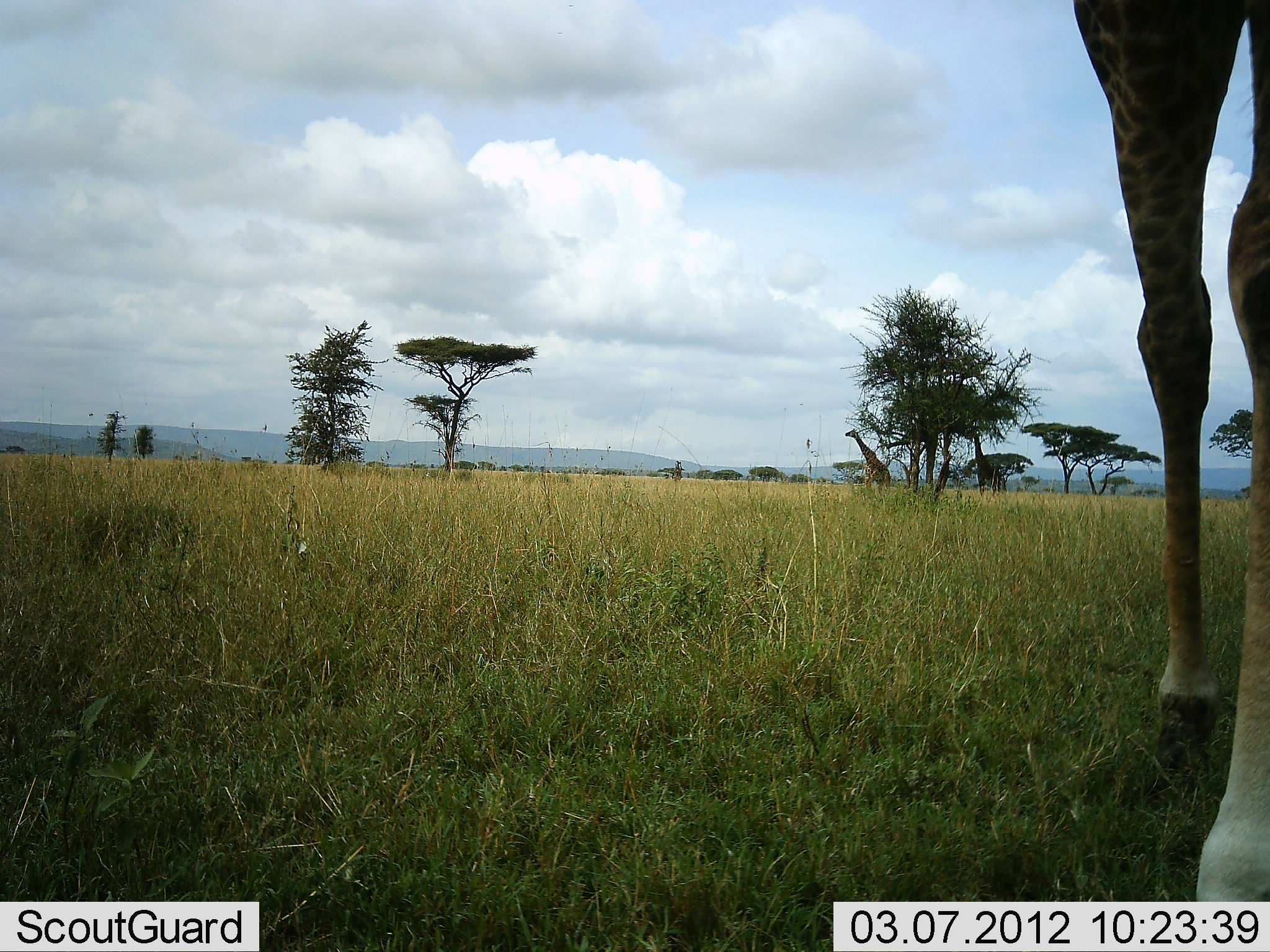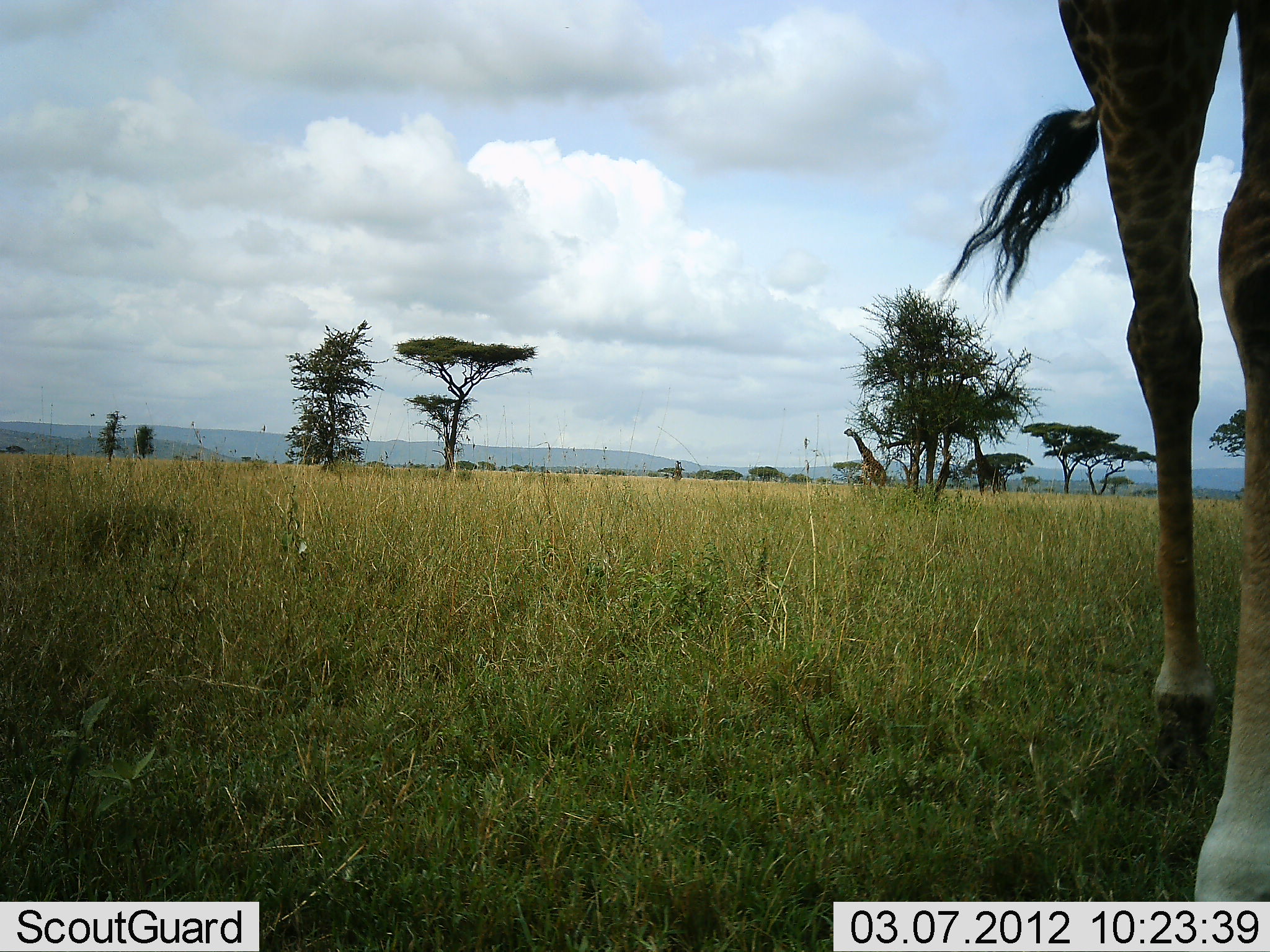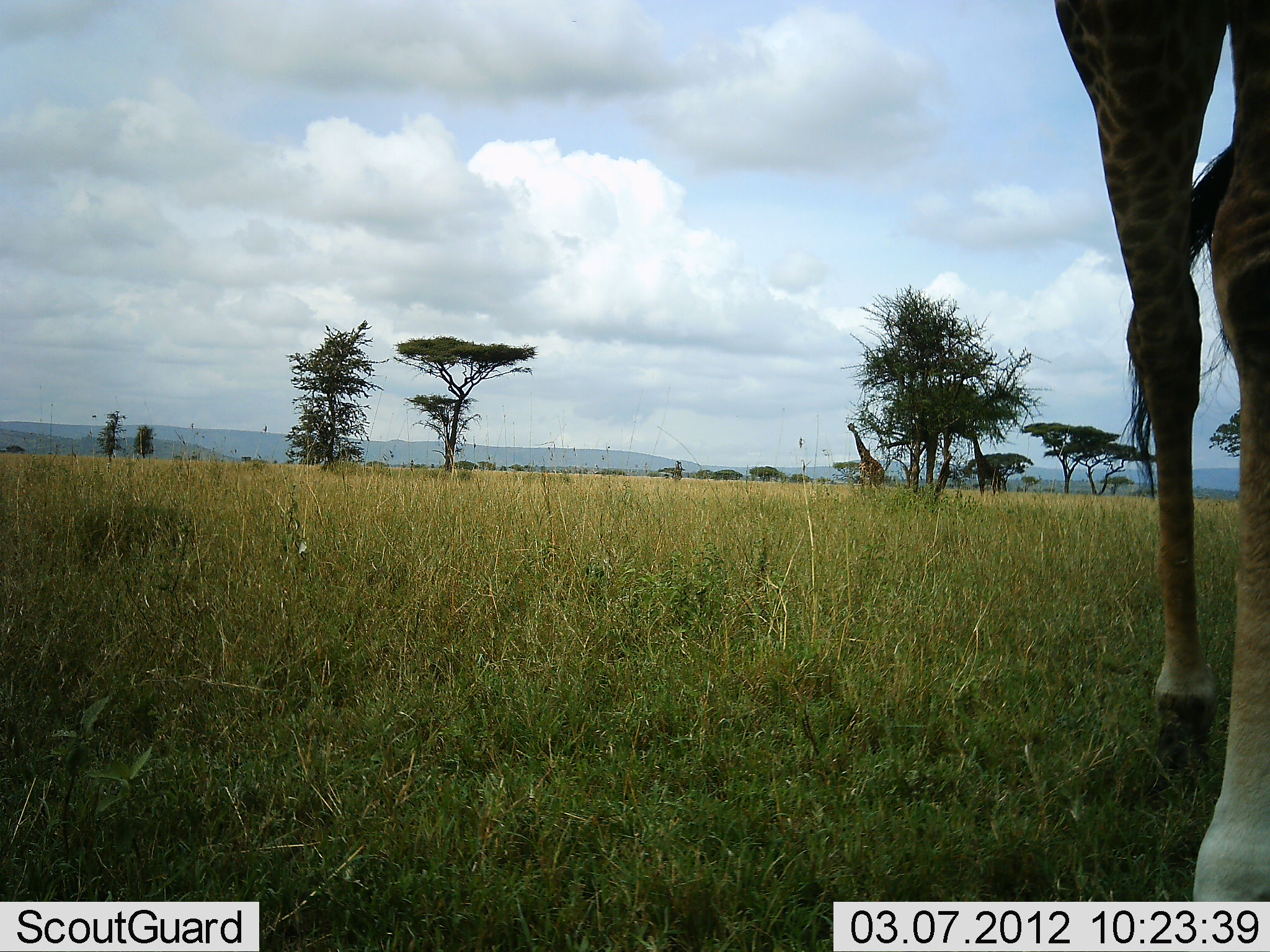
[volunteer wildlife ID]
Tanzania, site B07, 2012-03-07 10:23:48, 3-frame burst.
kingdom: Animalia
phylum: Chordata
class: Mammalia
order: Artiodactyla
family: Giraffidae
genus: Giraffa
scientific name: Giraffa camelopardalis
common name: giraffe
Giraffe (Giraffa camelopardalis), count 2. Behavior (volunteer vote fractions): standing 73%, resting 0%, moving 13%, interacting 0%. Young present (vote fraction): 0%. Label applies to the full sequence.